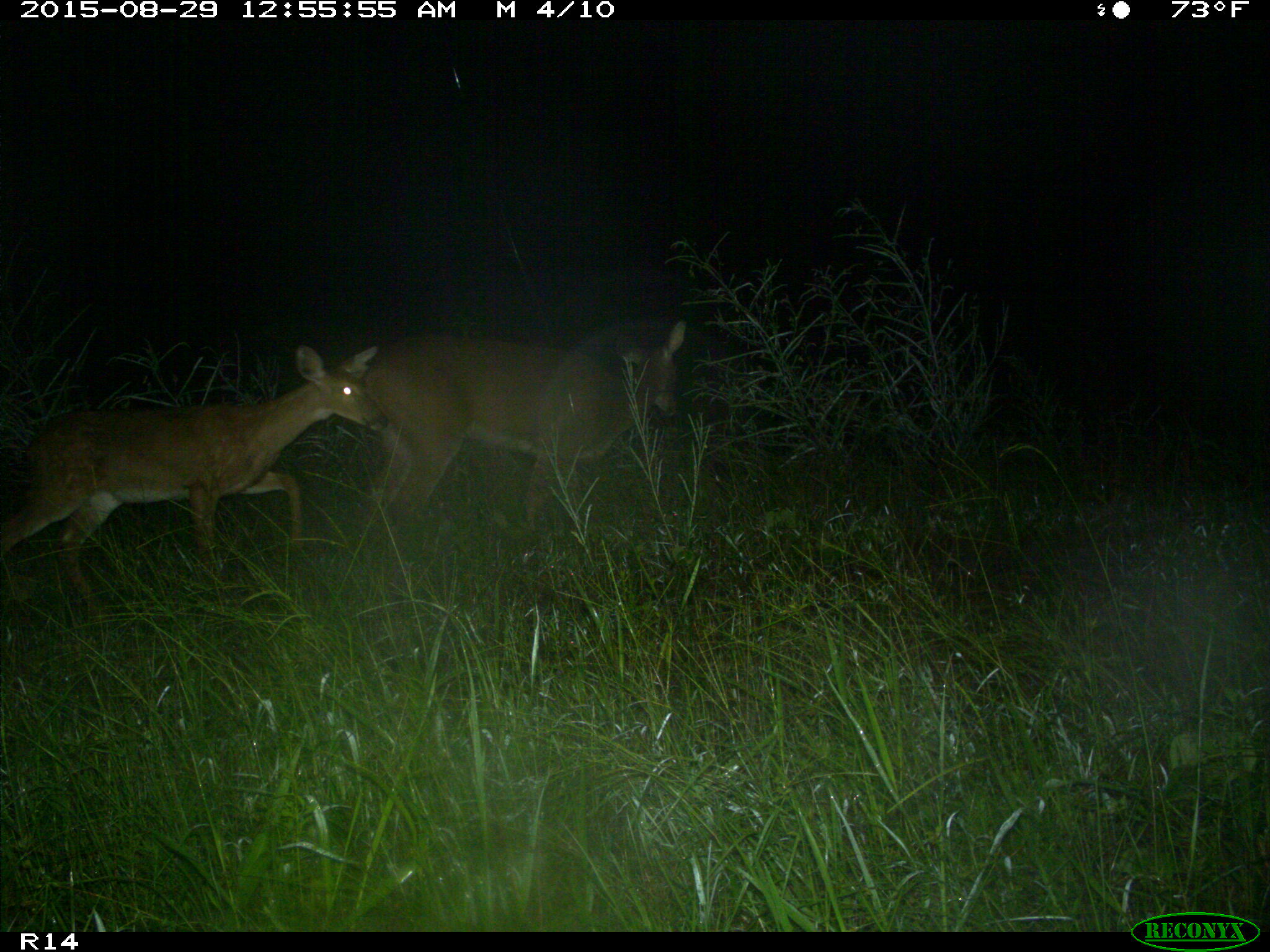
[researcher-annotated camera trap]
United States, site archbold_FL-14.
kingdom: Animalia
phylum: Chordata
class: Mammalia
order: Artiodactyla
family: Cervidae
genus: Odocoileus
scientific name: Odocoileus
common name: deer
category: unidentified deer